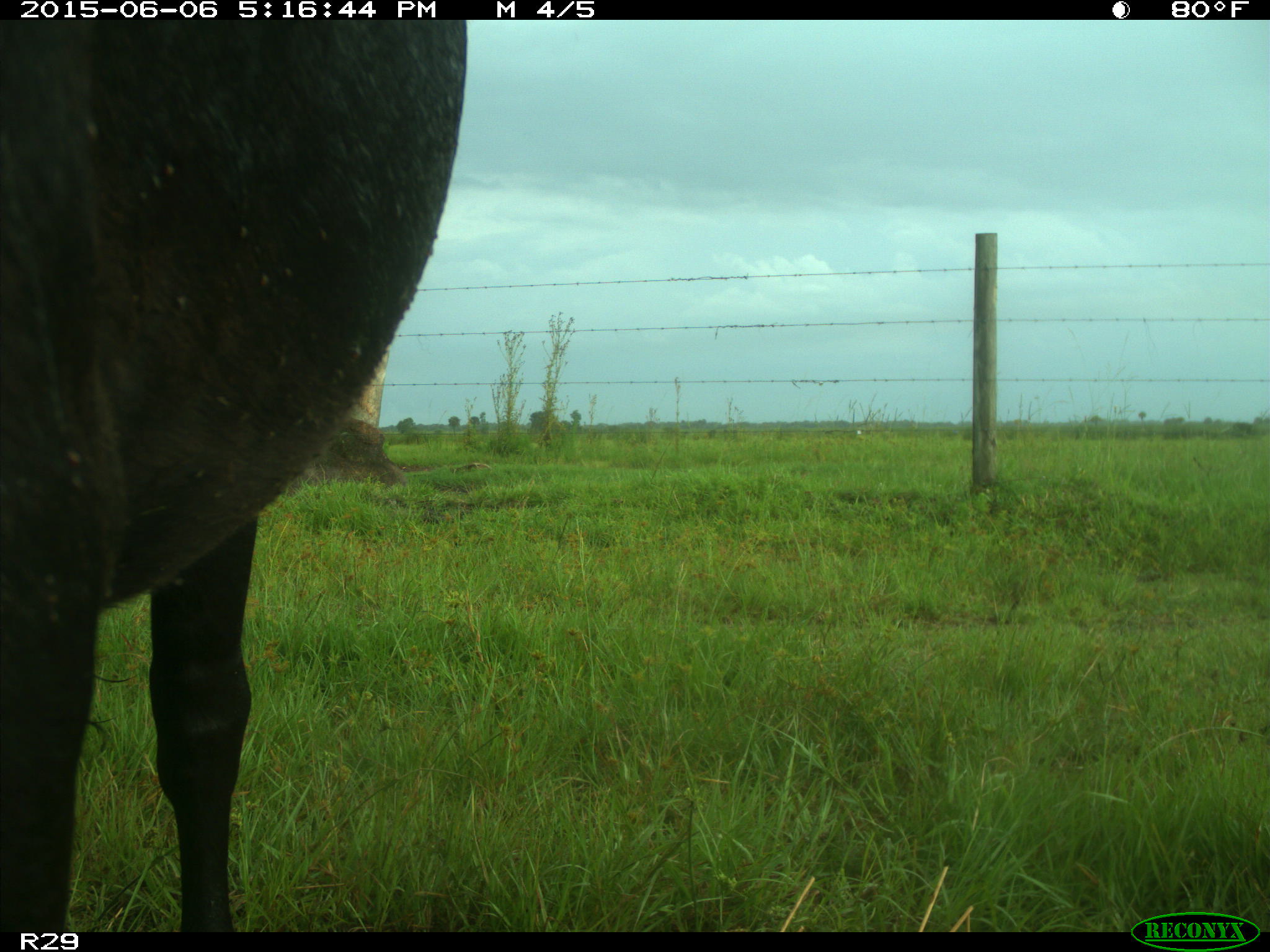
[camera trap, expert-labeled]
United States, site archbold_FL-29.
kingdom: Animalia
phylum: Chordata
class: Mammalia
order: Artiodactyla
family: Bovidae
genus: Bos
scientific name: Bos taurus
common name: domestic cow